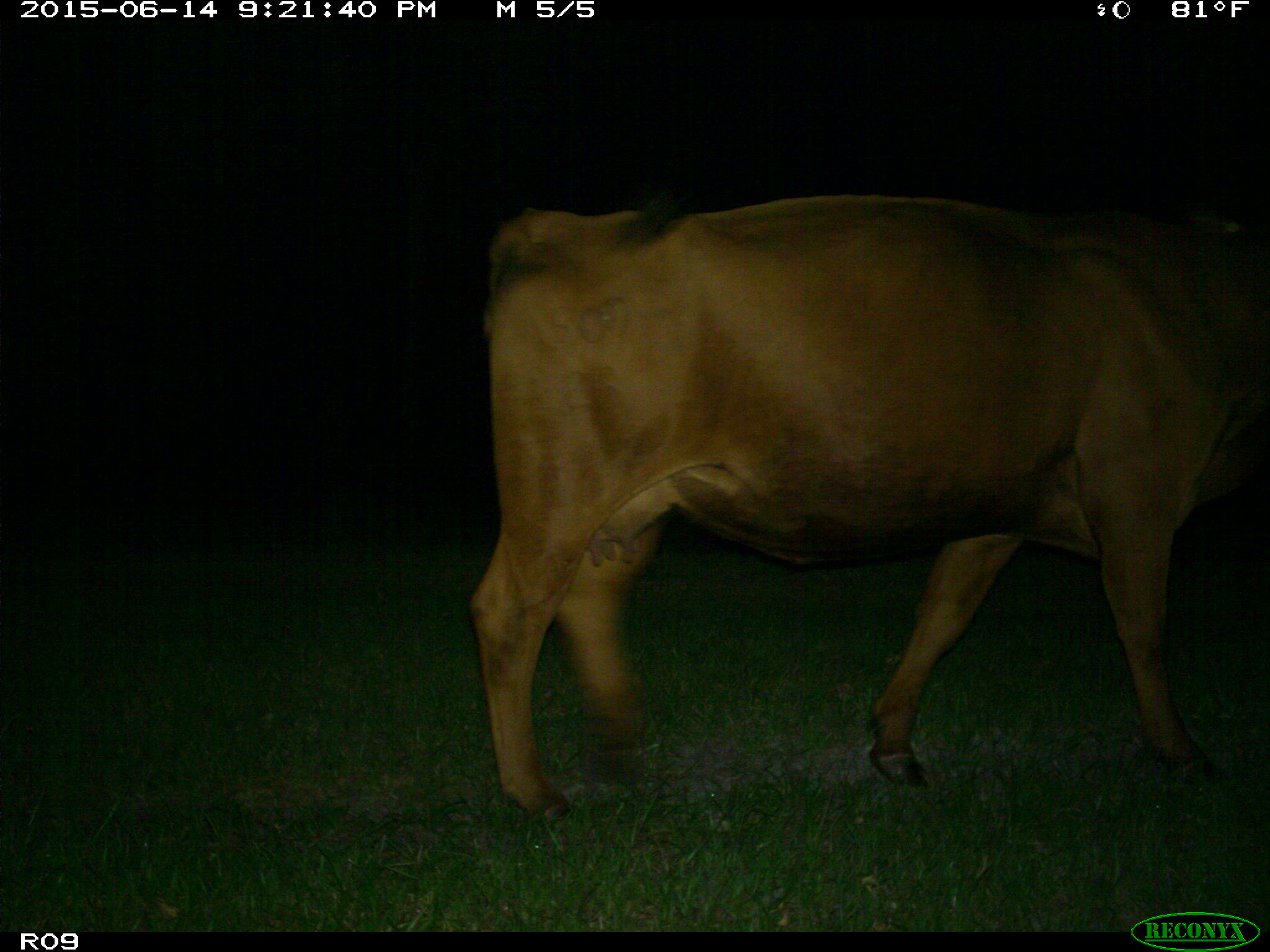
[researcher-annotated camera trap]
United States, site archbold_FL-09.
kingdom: Animalia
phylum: Chordata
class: Mammalia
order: Artiodactyla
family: Bovidae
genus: Bos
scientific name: Bos taurus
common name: domestic cow